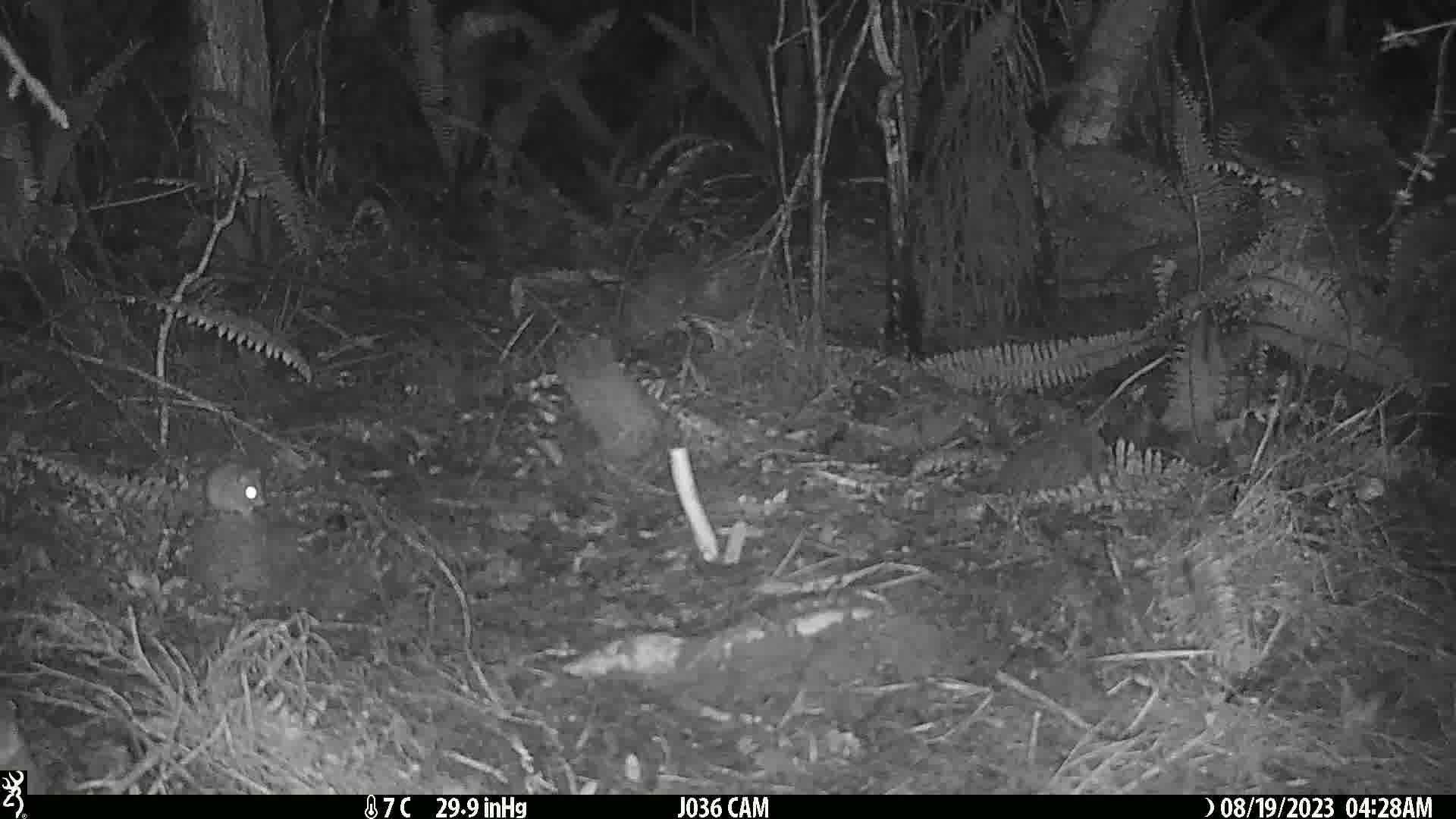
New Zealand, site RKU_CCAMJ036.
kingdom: Animalia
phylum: Chordata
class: Mammalia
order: Rodentia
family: Muridae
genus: Rattus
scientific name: Rattus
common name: rat